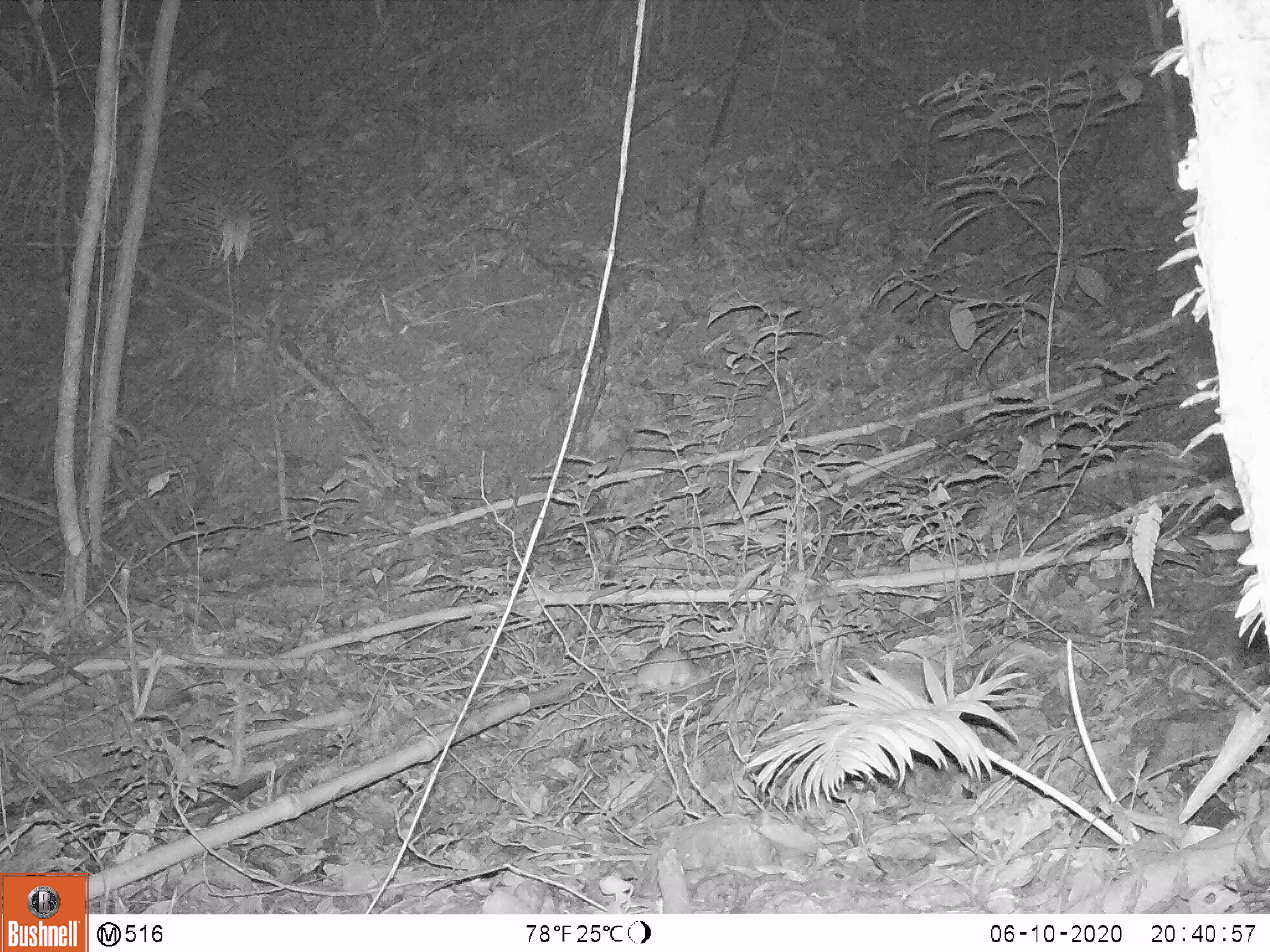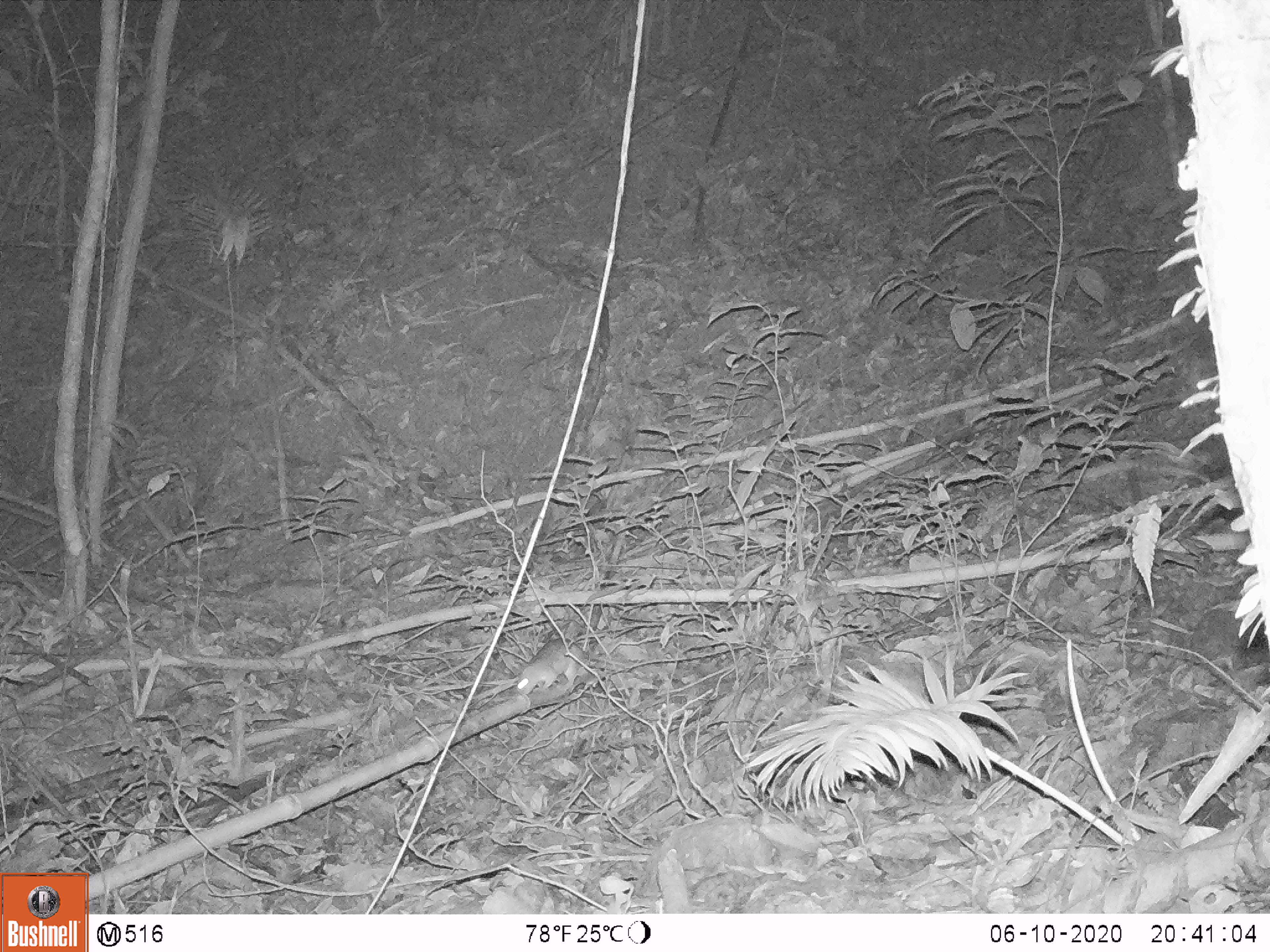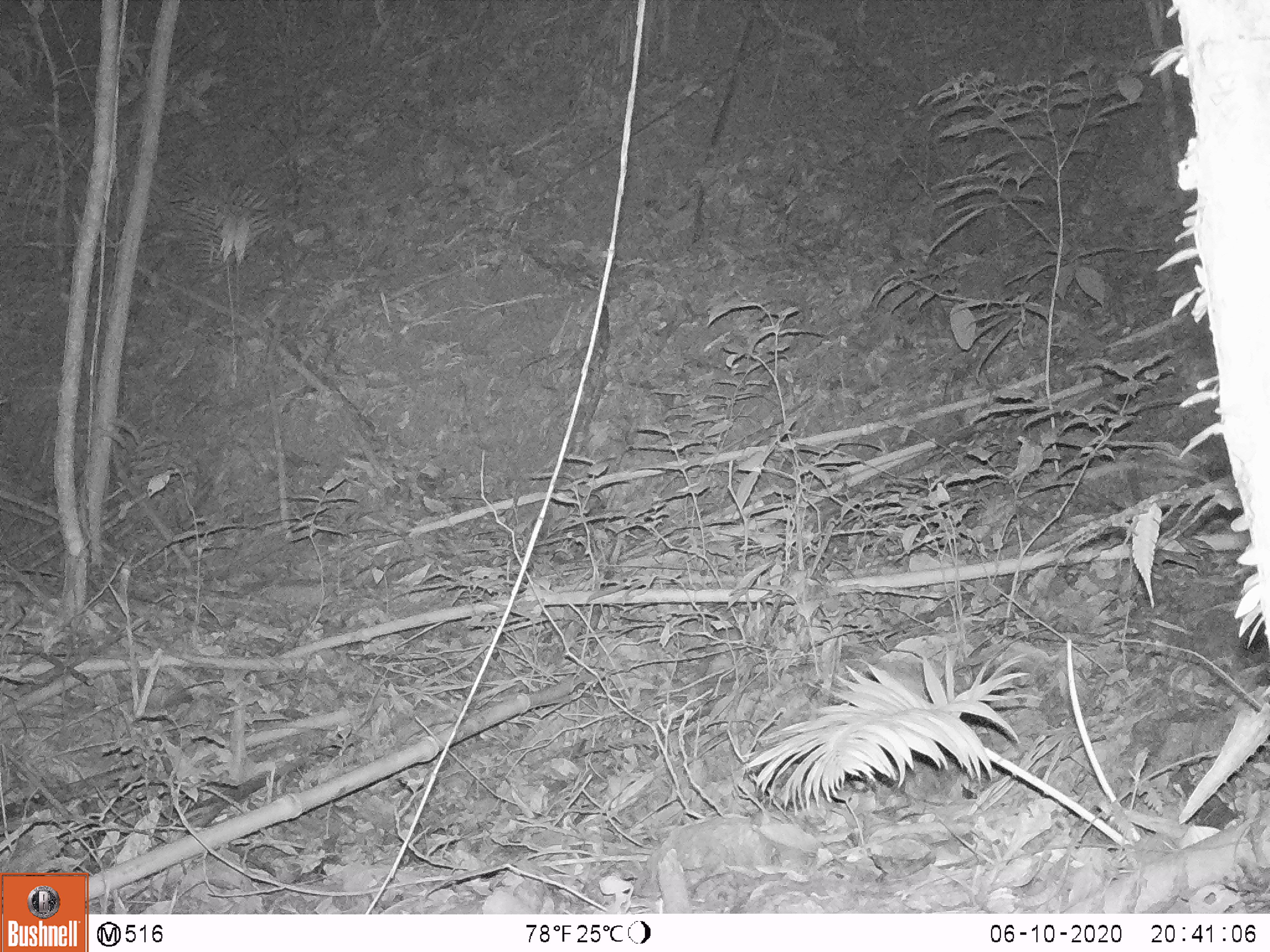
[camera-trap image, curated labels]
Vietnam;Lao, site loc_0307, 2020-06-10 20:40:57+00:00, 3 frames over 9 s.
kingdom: Animalia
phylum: Chordata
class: Mammalia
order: Rodentia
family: Muridae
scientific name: Muridae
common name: old-world mice and rats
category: unidentified murid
Unidentified murid (old-world mice and rats) (Muridae). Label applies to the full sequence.